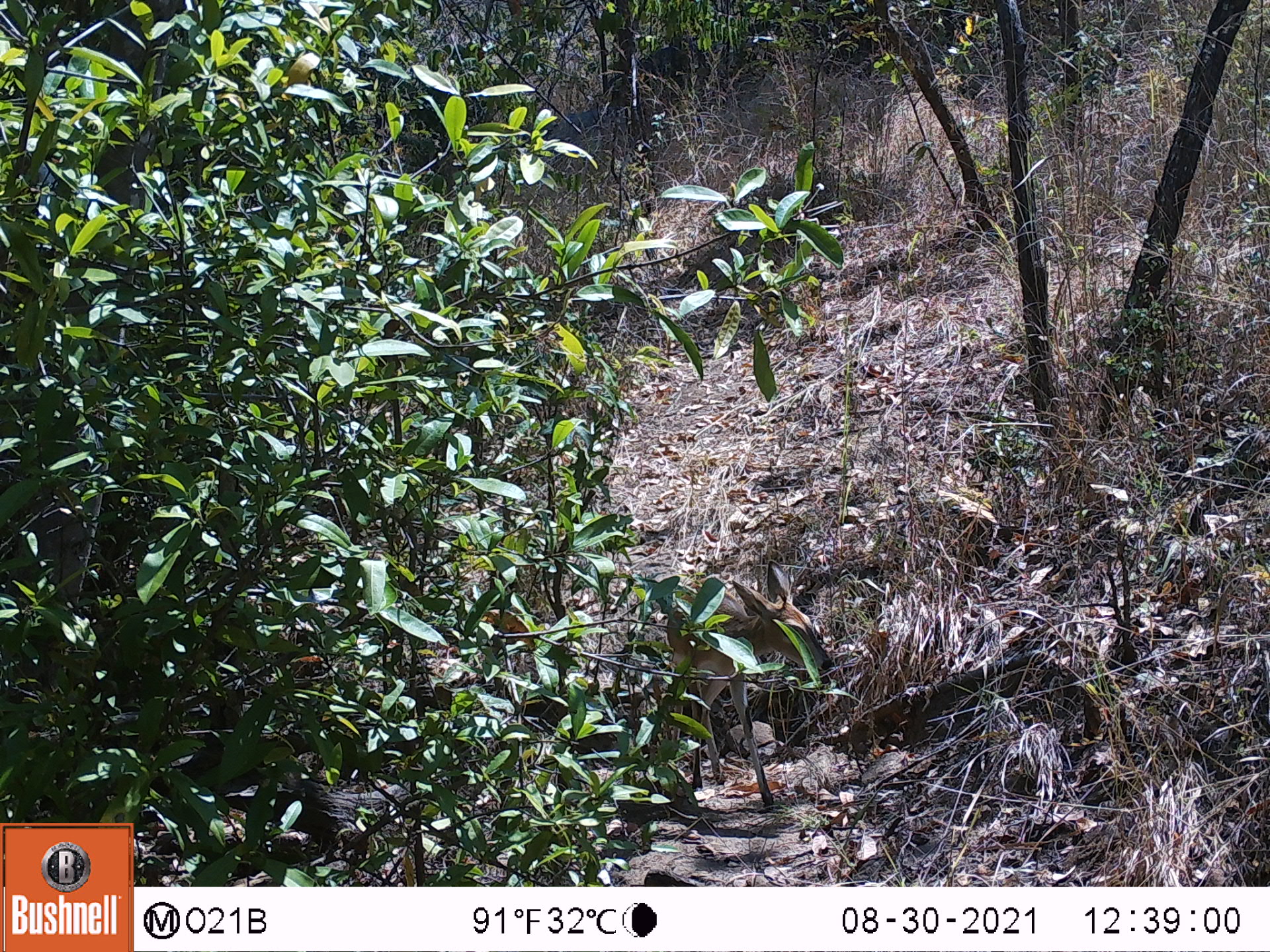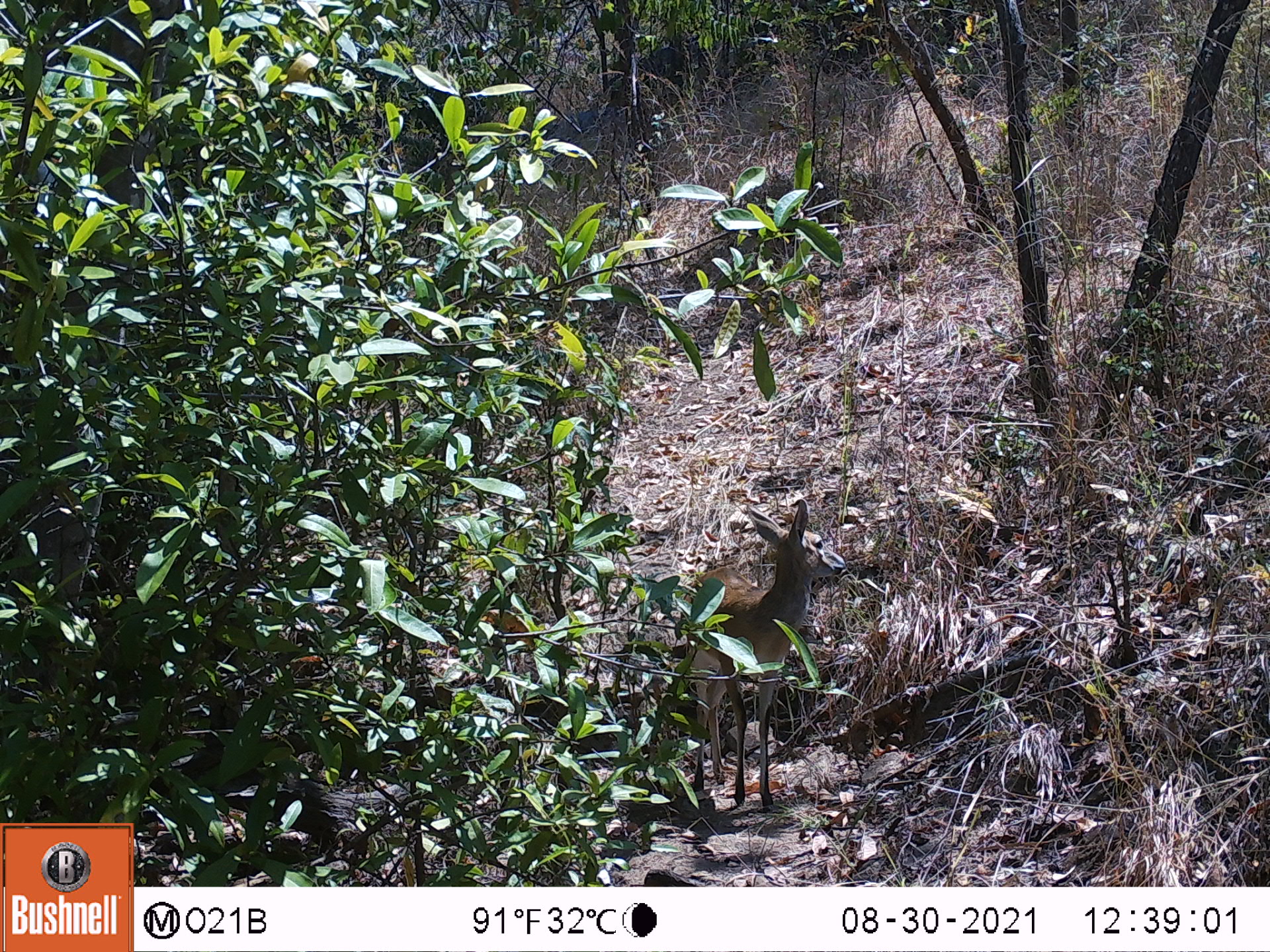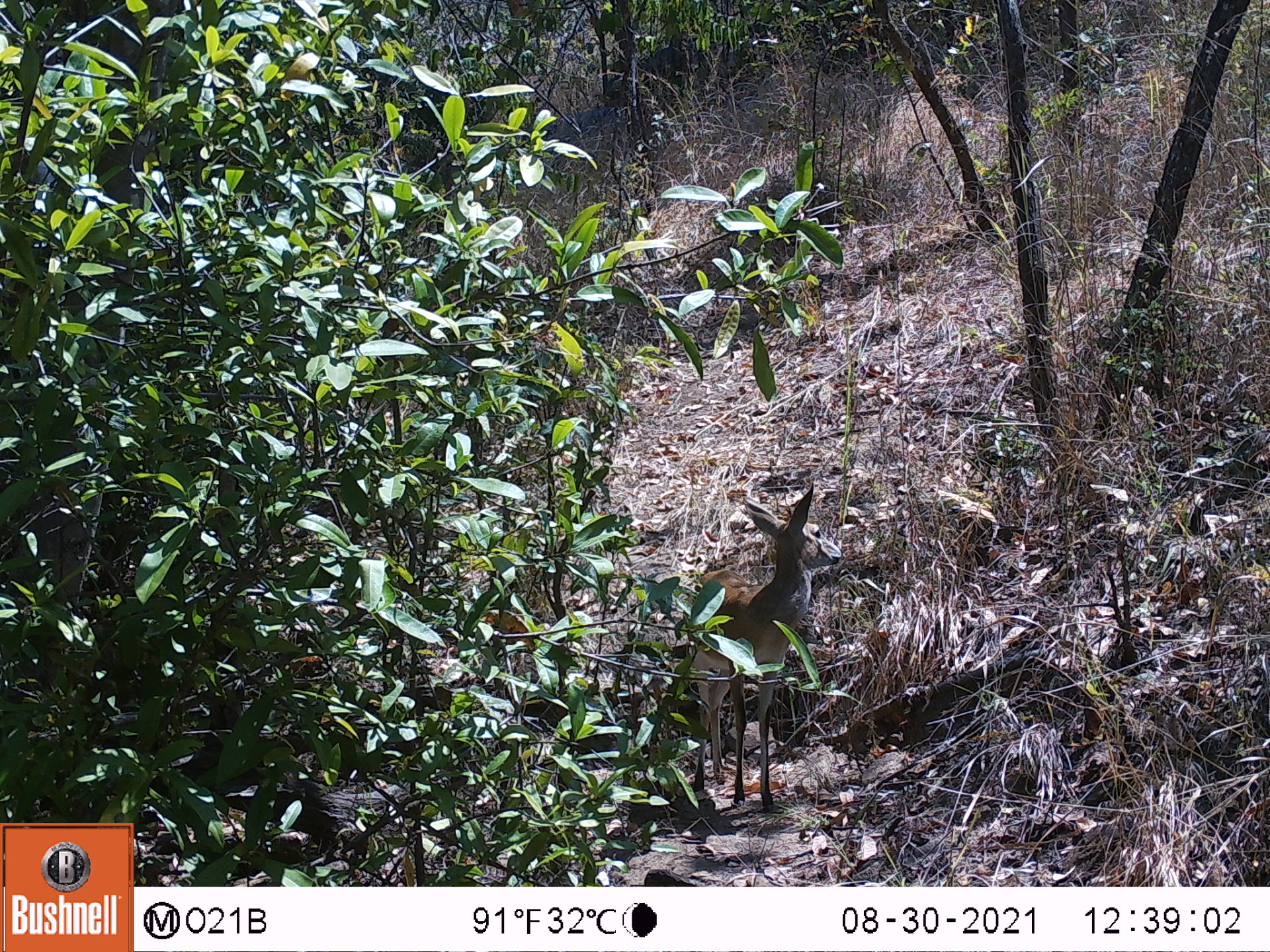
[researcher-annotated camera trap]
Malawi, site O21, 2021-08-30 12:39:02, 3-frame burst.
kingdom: Animalia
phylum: Chordata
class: Mammalia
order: Artiodactyla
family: Bovidae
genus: Sylvicapra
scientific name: Sylvicapra grimmia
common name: common duiker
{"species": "common duiker (Sylvicapra grimmia)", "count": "1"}